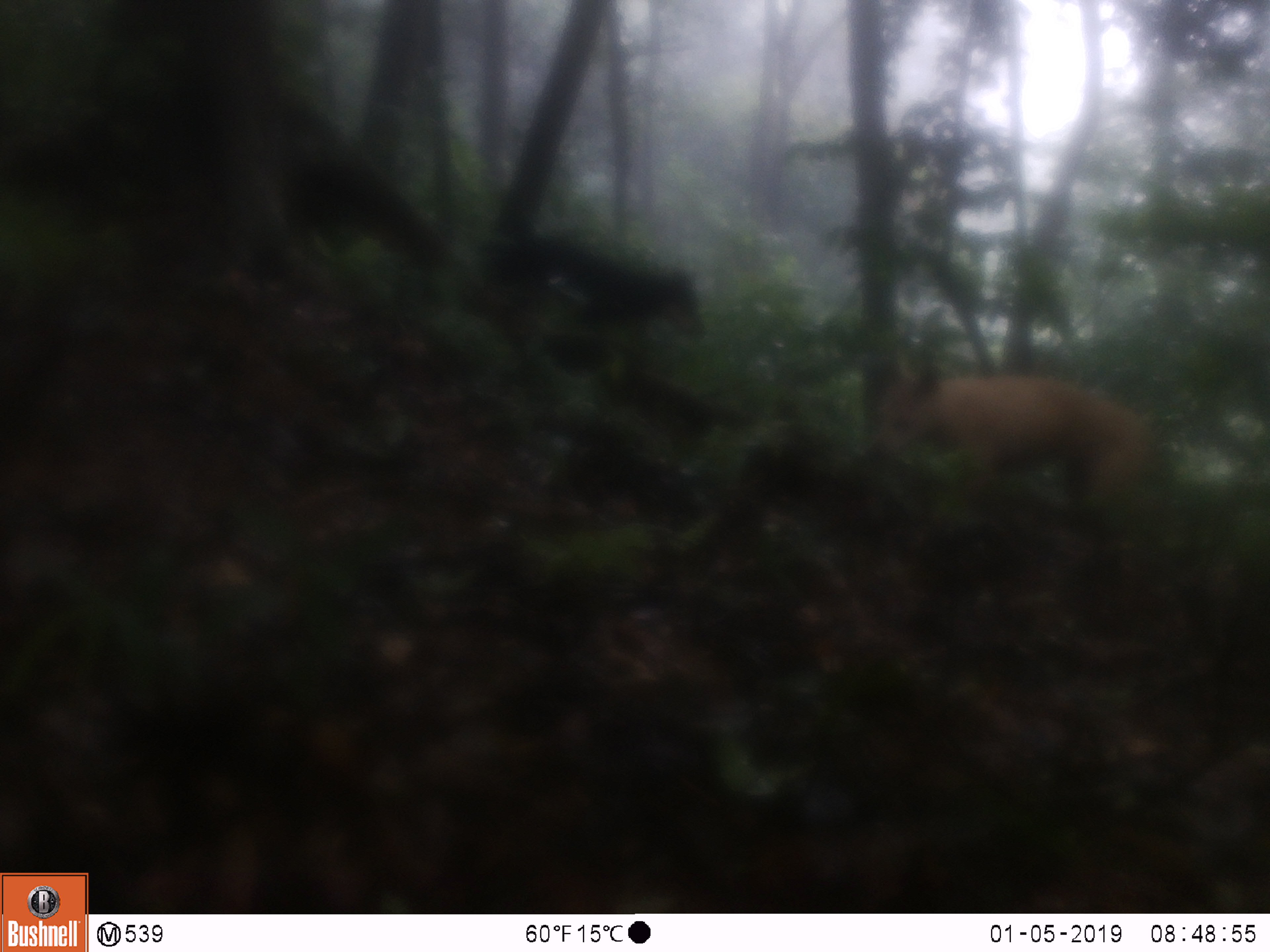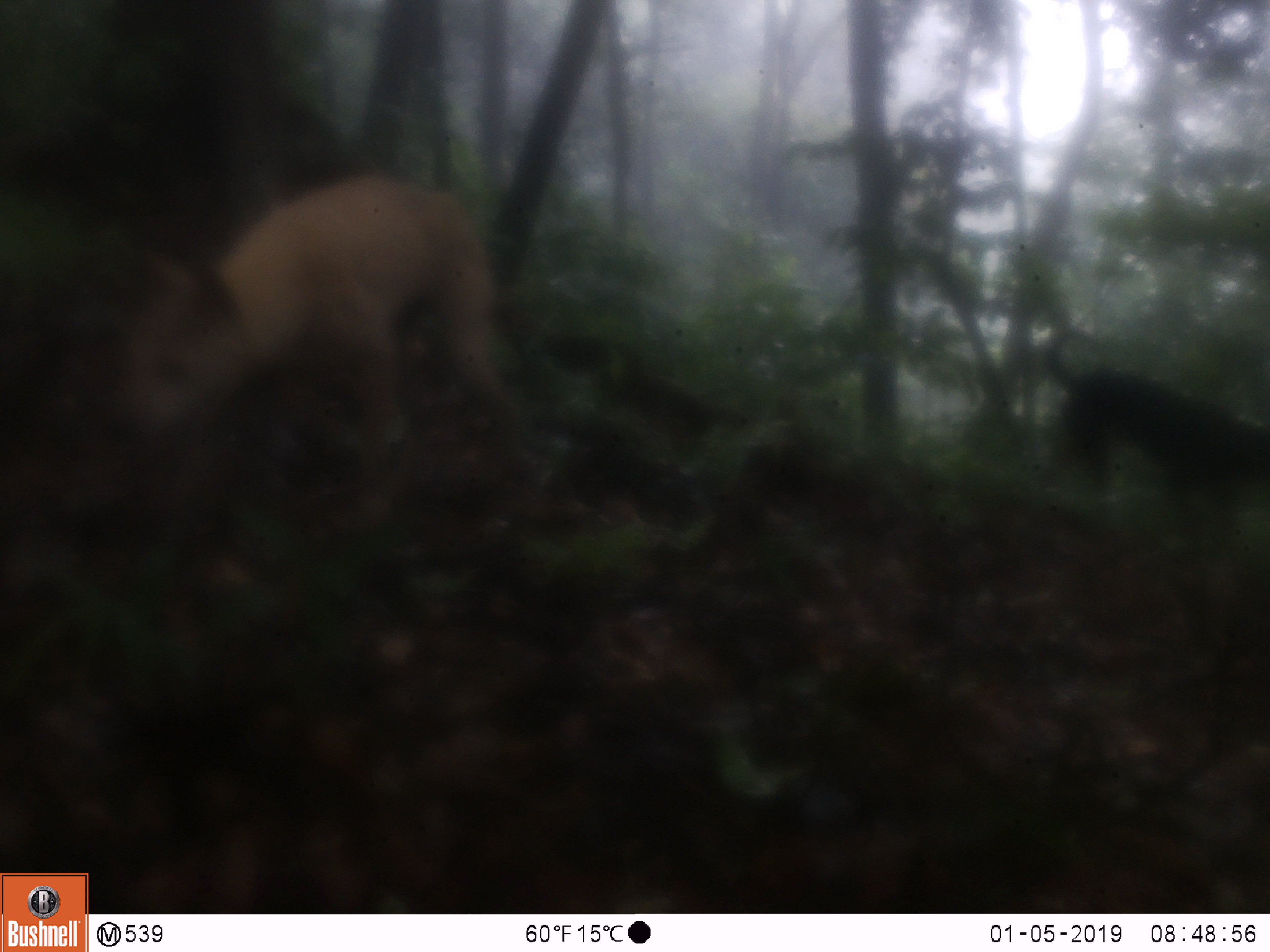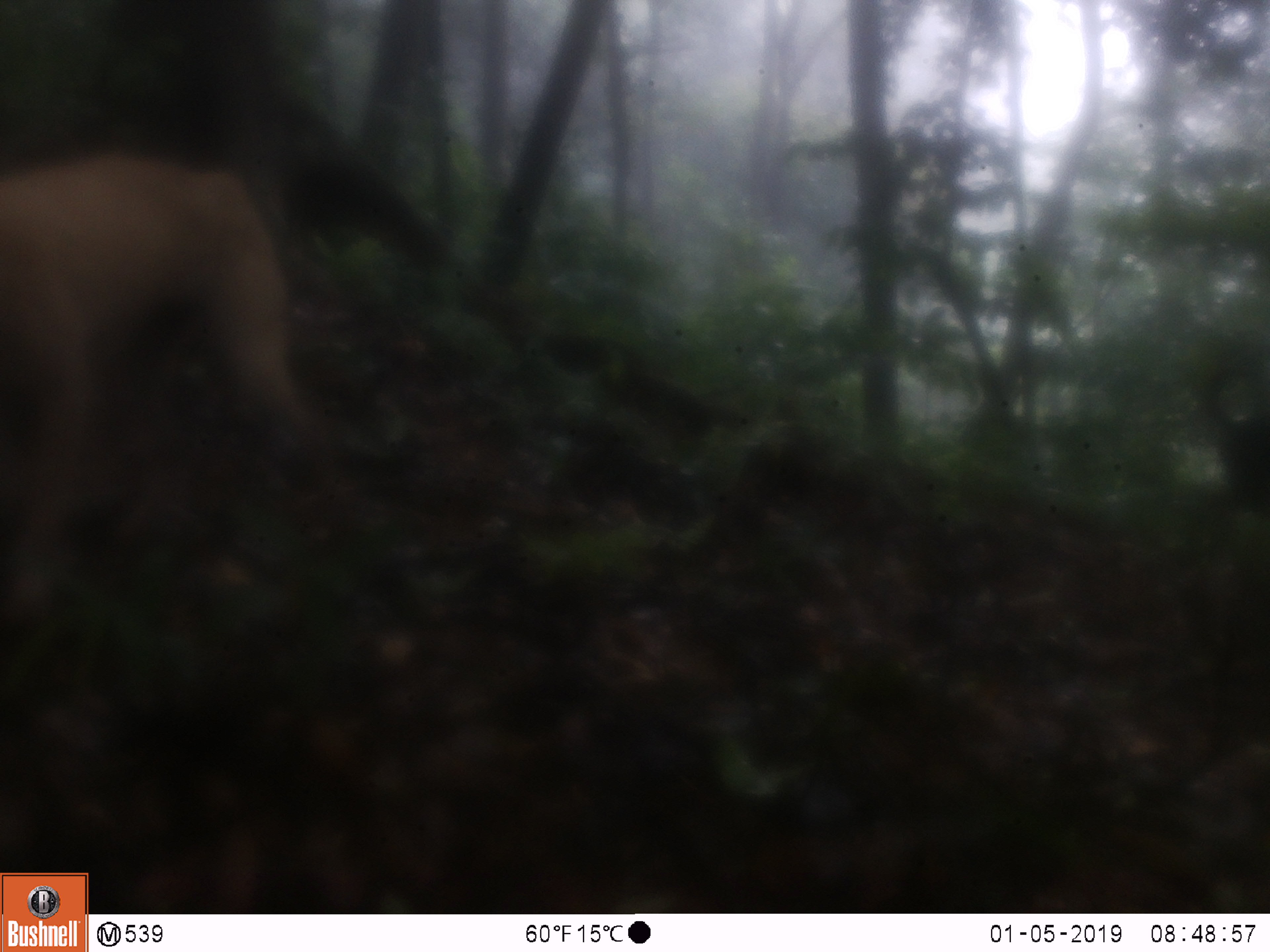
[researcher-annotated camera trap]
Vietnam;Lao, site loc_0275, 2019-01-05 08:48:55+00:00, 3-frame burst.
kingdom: Animalia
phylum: Chordata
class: Mammalia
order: Carnivora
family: Canidae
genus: Canis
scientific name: Canis familiaris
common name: domestic dog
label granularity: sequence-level